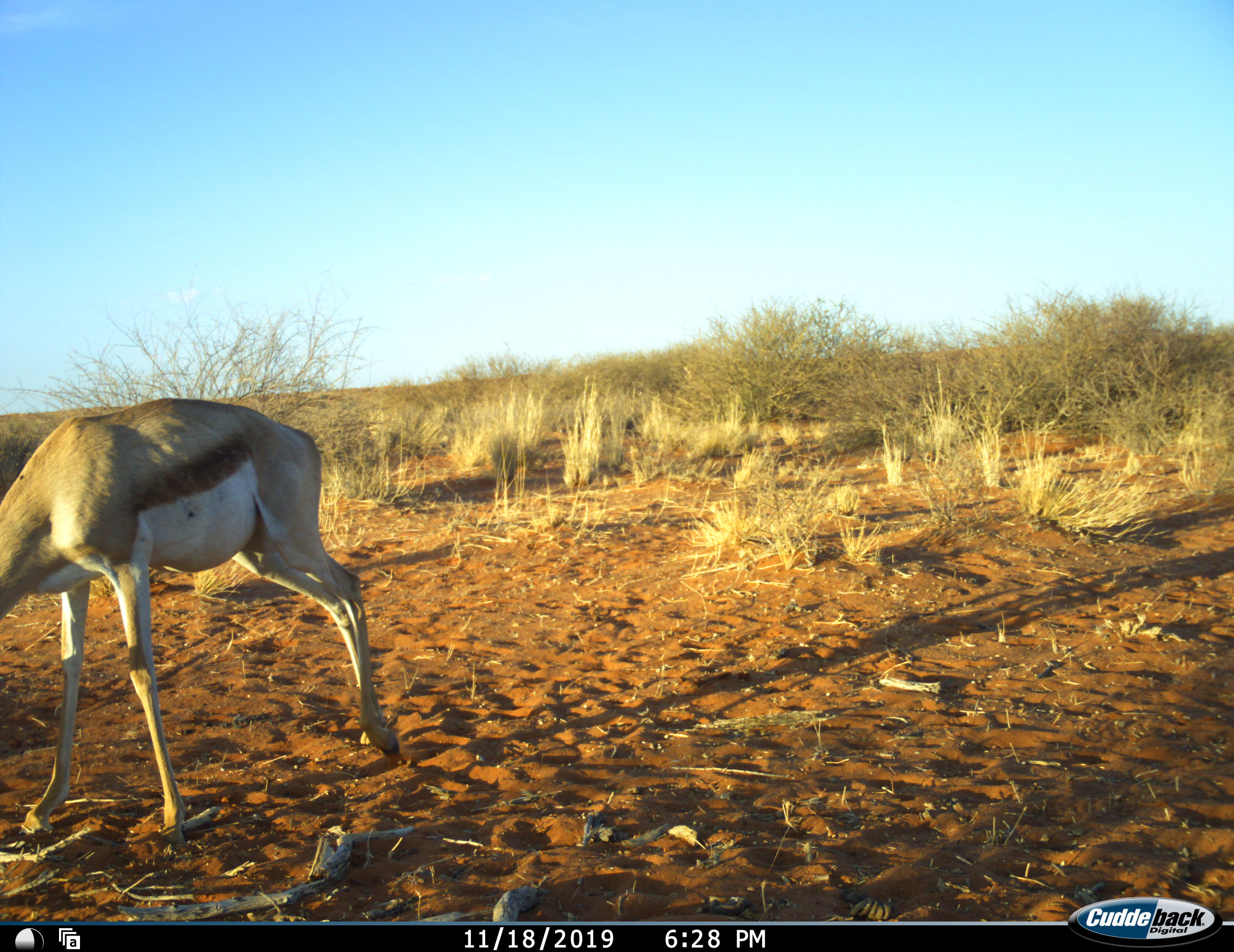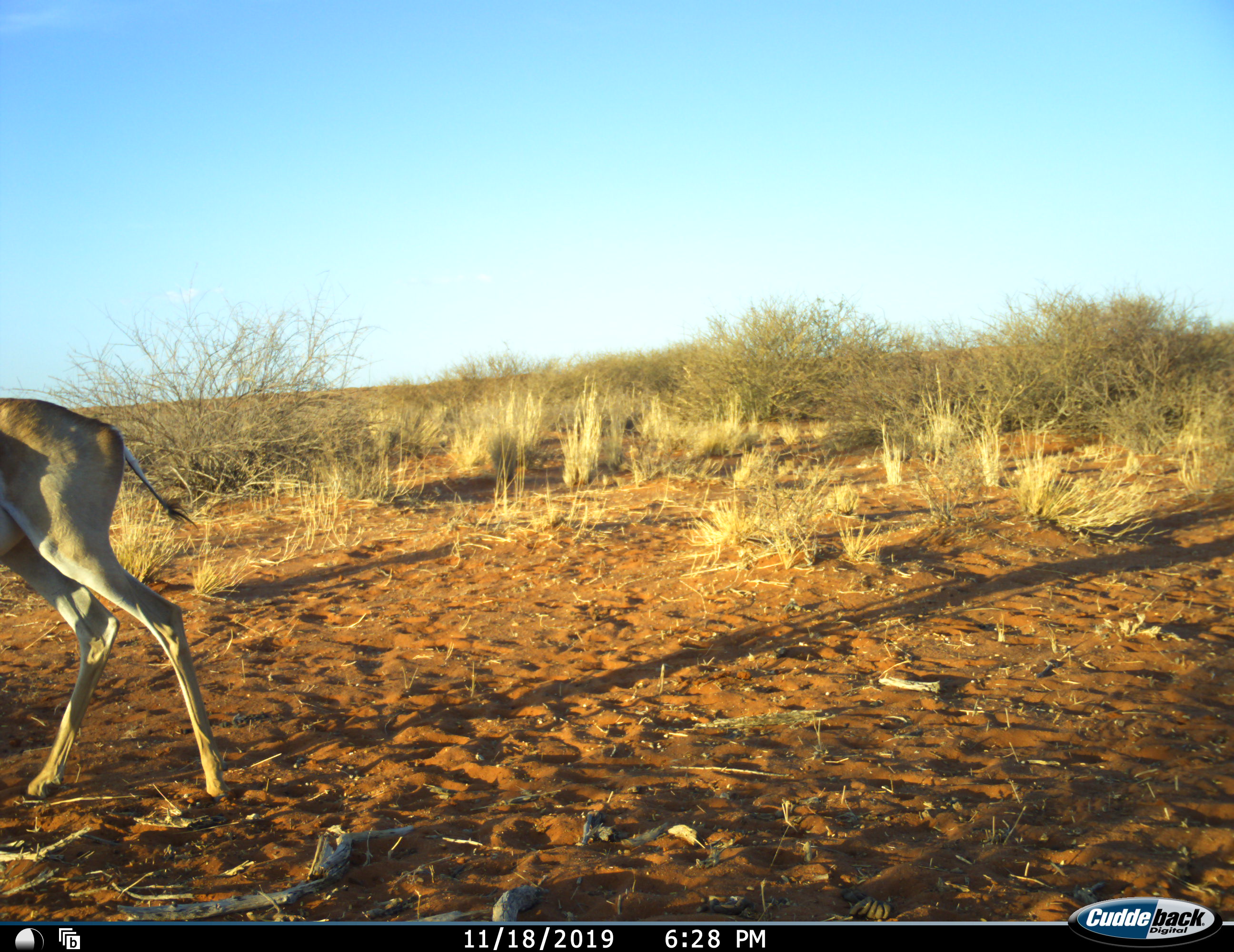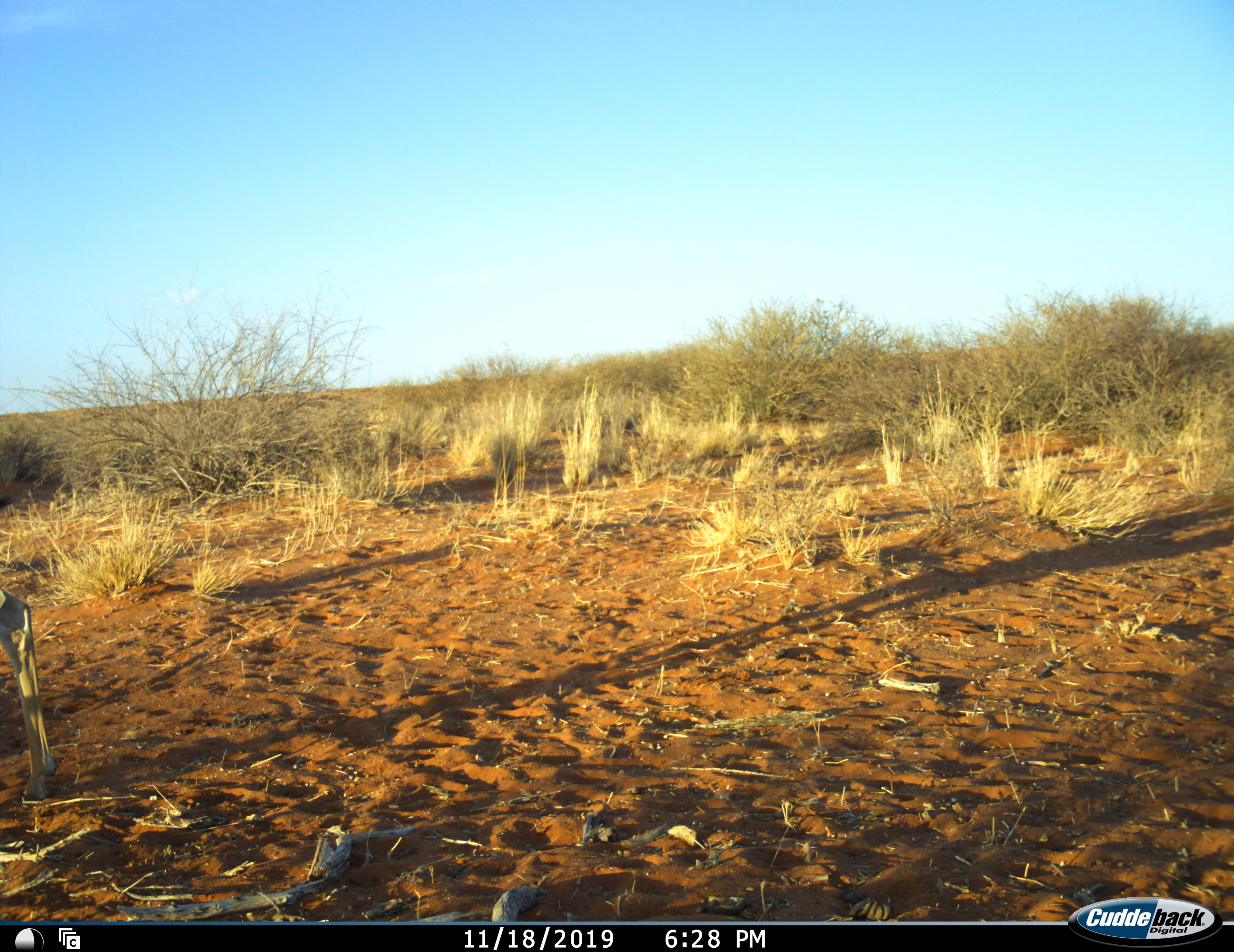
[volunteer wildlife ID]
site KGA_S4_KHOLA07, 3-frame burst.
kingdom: Animalia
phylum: Chordata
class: Mammalia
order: Artiodactyla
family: Bovidae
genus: Antidorcas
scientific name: Antidorcas marsupialis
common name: springbok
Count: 1.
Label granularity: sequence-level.